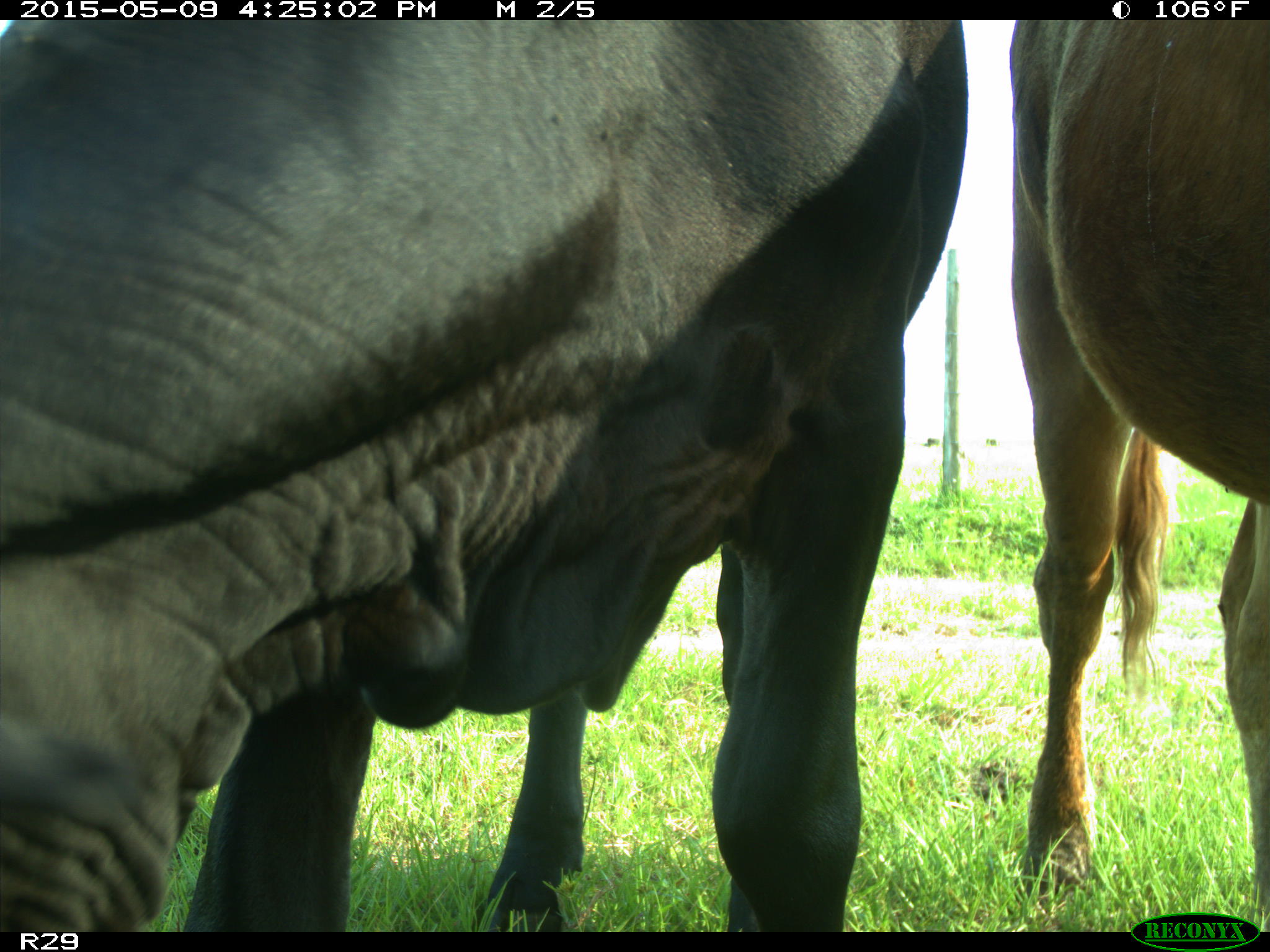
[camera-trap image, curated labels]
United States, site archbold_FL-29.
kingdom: Animalia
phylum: Chordata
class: Mammalia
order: Artiodactyla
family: Bovidae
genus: Bos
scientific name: Bos taurus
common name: domestic cow